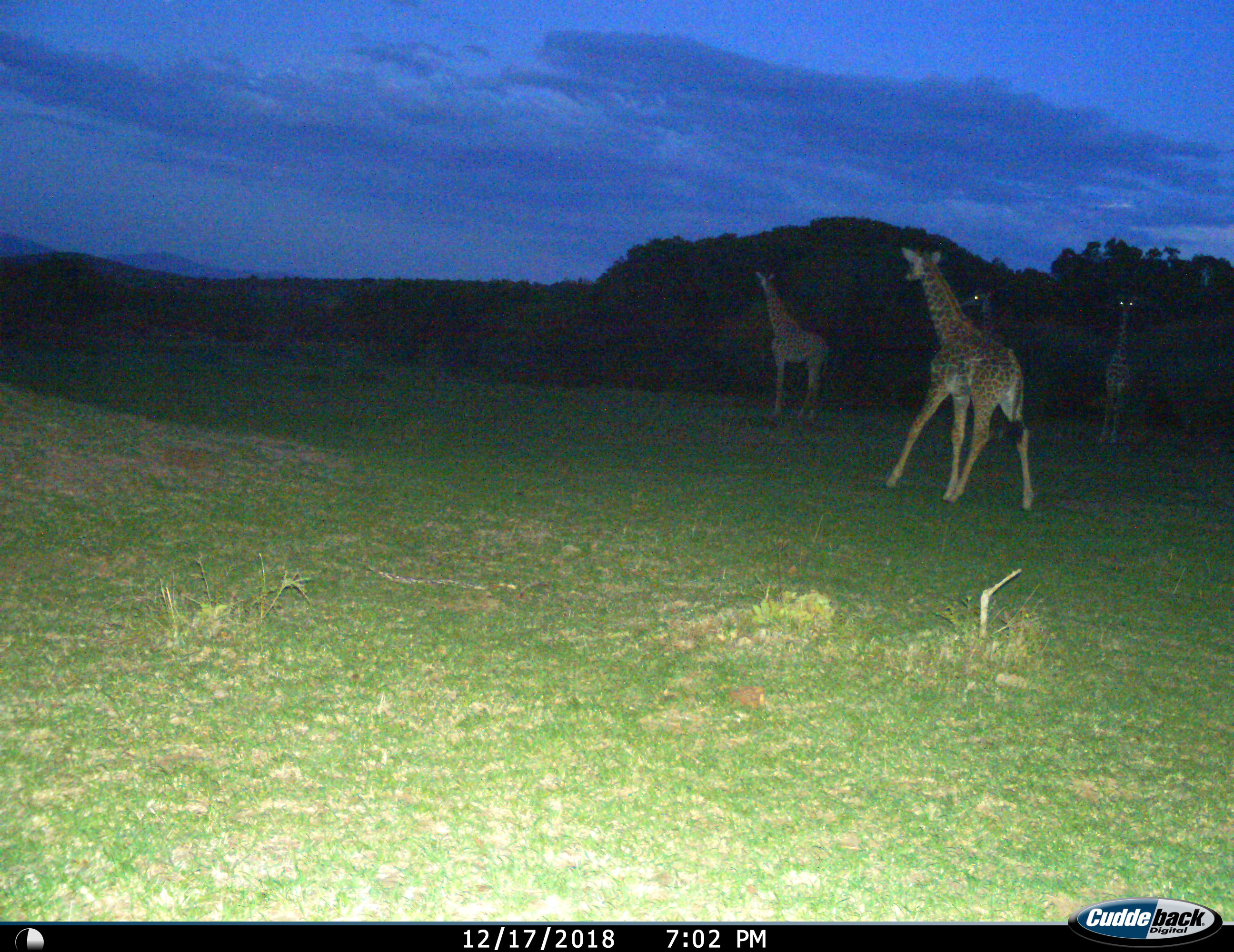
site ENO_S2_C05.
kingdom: Animalia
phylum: Chordata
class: Mammalia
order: Artiodactyla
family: Giraffidae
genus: Giraffa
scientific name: Giraffa camelopardalis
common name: giraffe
Giraffe (Giraffa camelopardalis), count 4. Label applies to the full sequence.